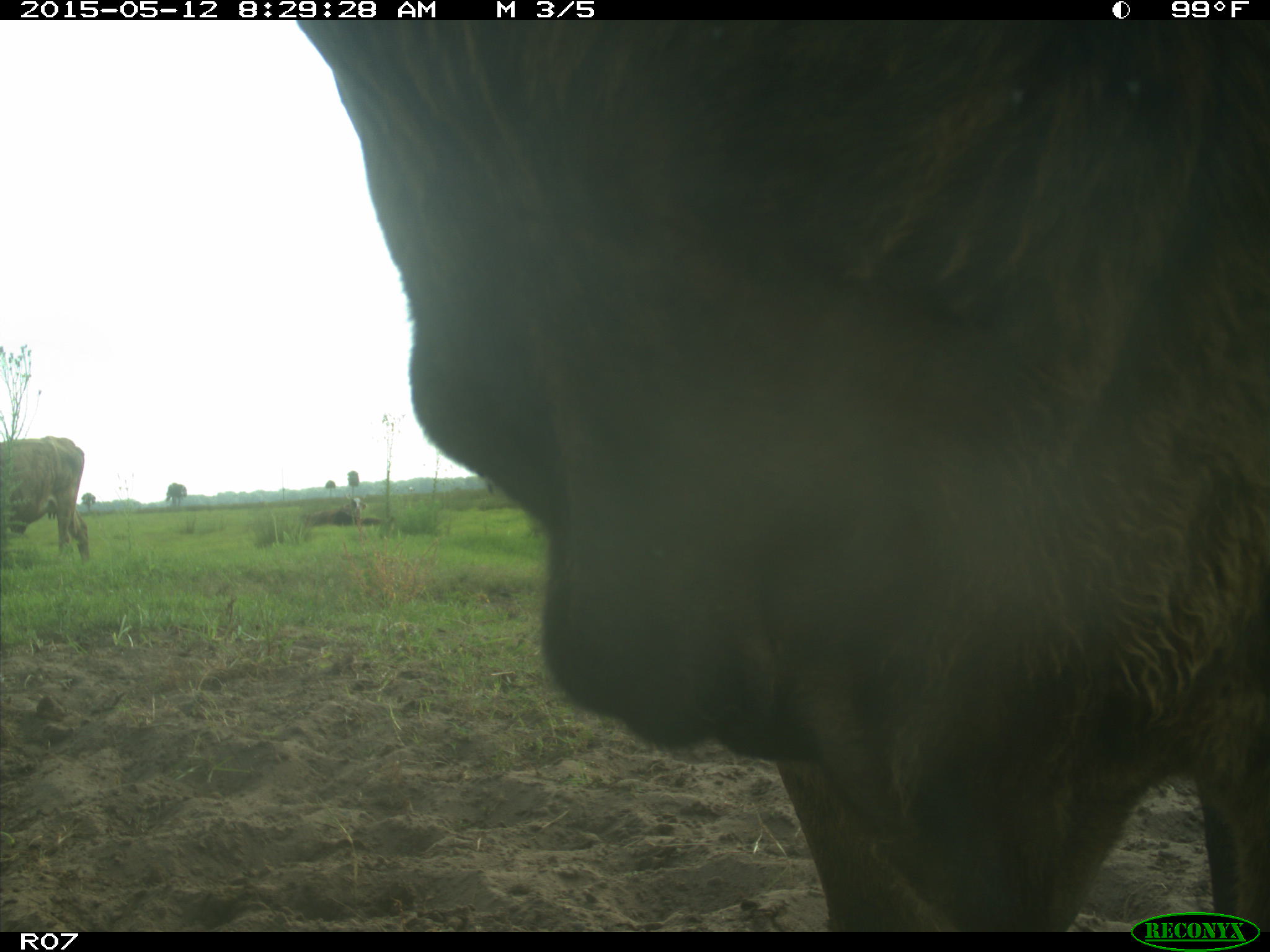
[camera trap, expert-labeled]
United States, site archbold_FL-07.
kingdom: Animalia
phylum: Chordata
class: Mammalia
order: Artiodactyla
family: Bovidae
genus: Bos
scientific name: Bos taurus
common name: domestic cow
Bos taurus (domestic cow).